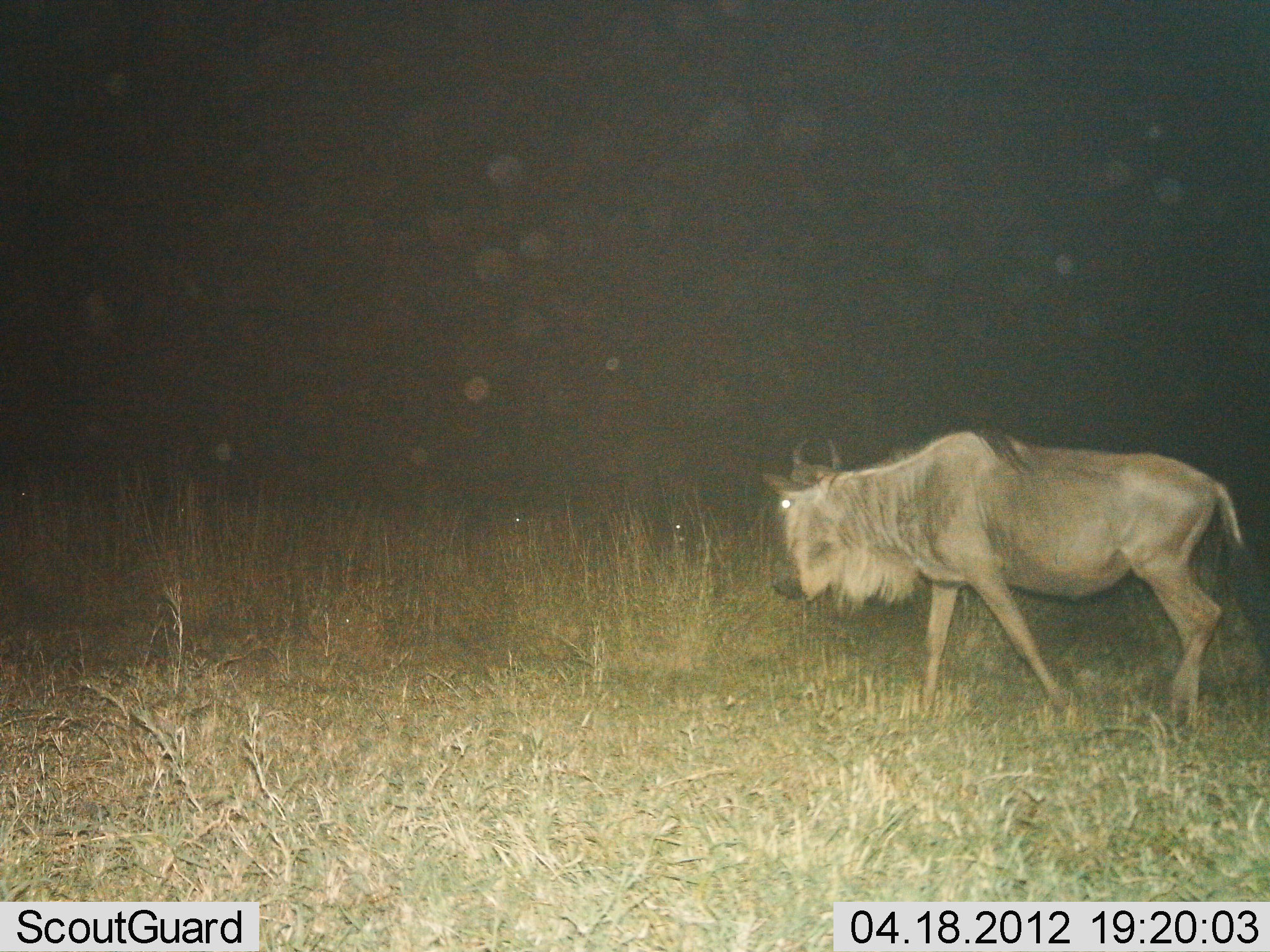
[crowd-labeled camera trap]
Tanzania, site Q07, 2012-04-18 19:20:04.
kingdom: Animalia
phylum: Chordata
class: Mammalia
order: Artiodactyla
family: Bovidae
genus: Connochaetes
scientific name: Connochaetes taurinus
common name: blue wildebeest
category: wildebeest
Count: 1.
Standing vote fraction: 7%.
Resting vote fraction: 4%.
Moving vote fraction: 93%.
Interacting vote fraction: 0%.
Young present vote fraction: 0%.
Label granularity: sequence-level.